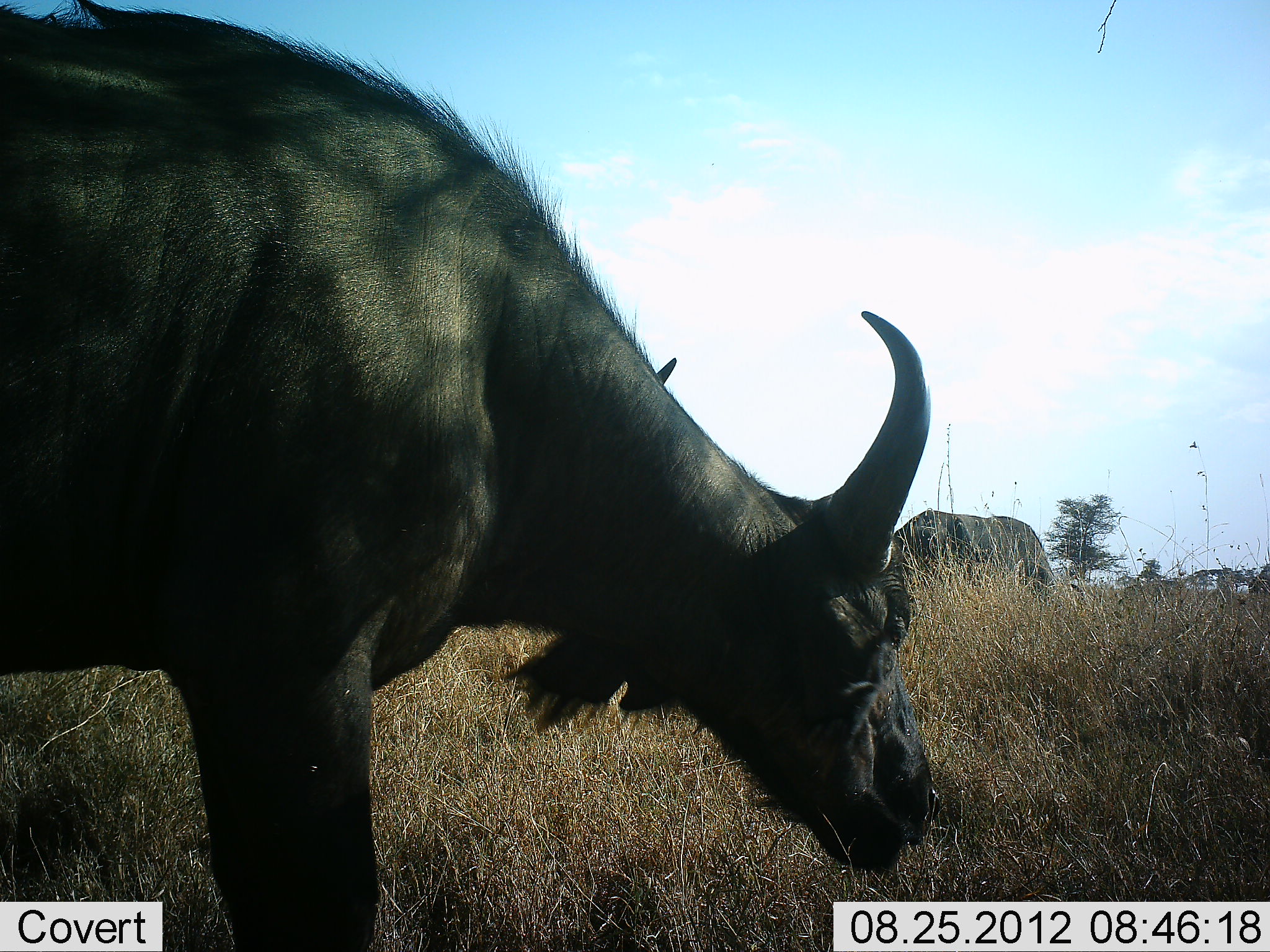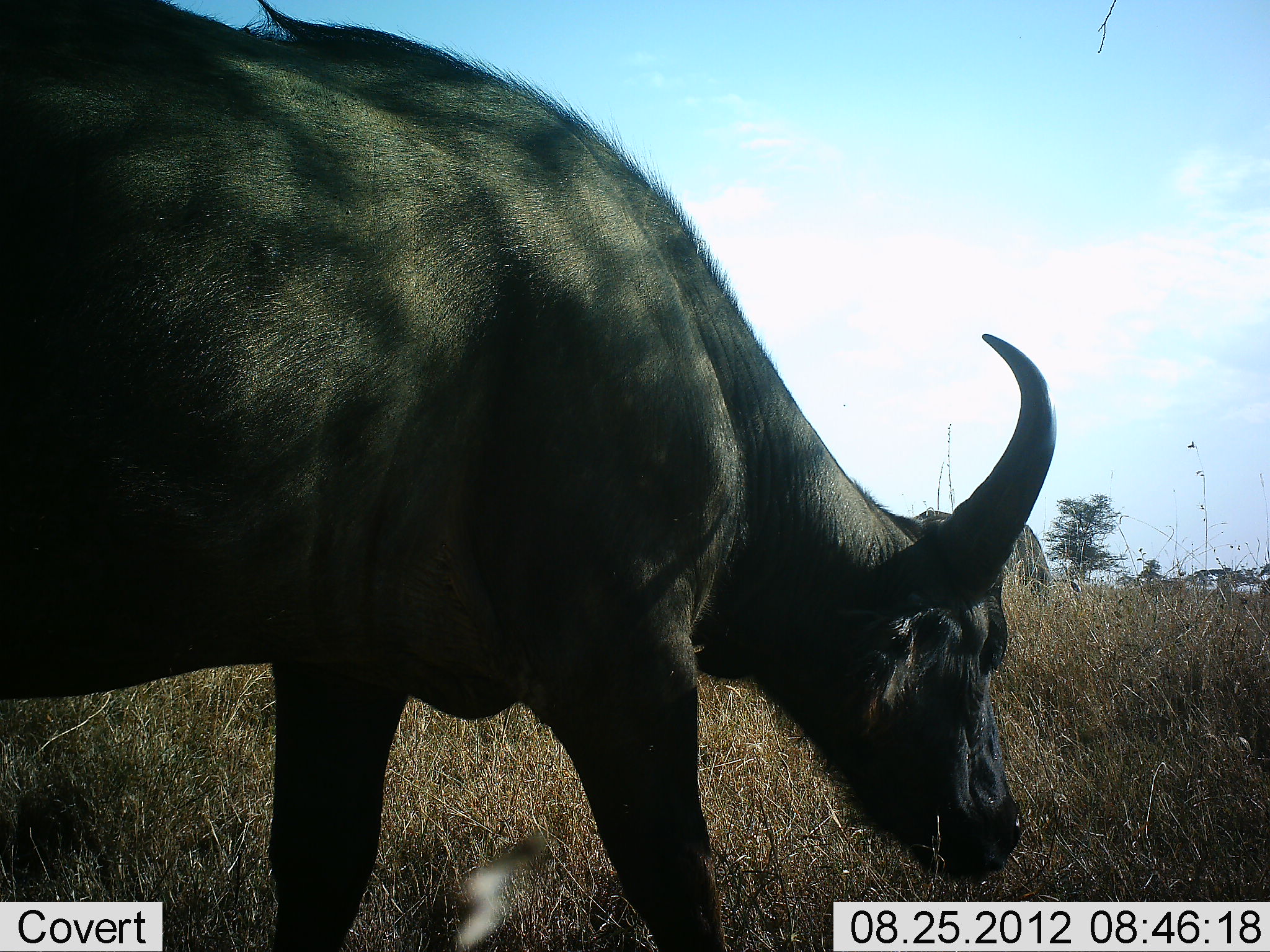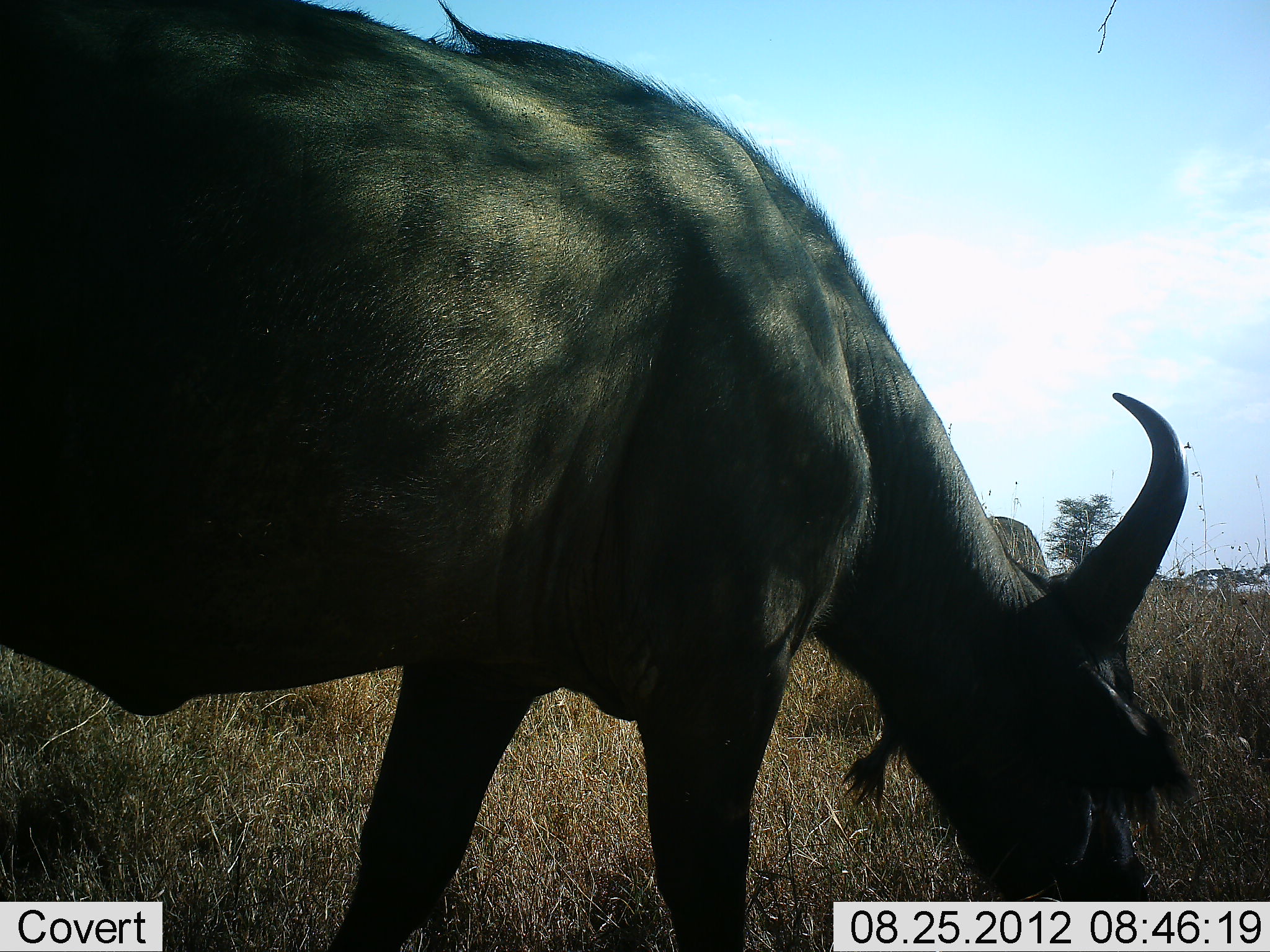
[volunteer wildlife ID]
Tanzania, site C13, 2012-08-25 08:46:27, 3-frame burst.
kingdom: Animalia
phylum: Chordata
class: Mammalia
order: Artiodactyla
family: Bovidae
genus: Syncerus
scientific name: Syncerus caffer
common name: cape buffalo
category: buffalo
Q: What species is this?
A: Buffalo (cape buffalo) (Syncerus caffer).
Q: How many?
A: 3.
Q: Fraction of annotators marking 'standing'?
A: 10%.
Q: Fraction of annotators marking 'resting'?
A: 0%.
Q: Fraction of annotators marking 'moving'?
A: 20%.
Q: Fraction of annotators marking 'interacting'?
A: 0%.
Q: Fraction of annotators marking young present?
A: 10%.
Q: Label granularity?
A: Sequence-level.